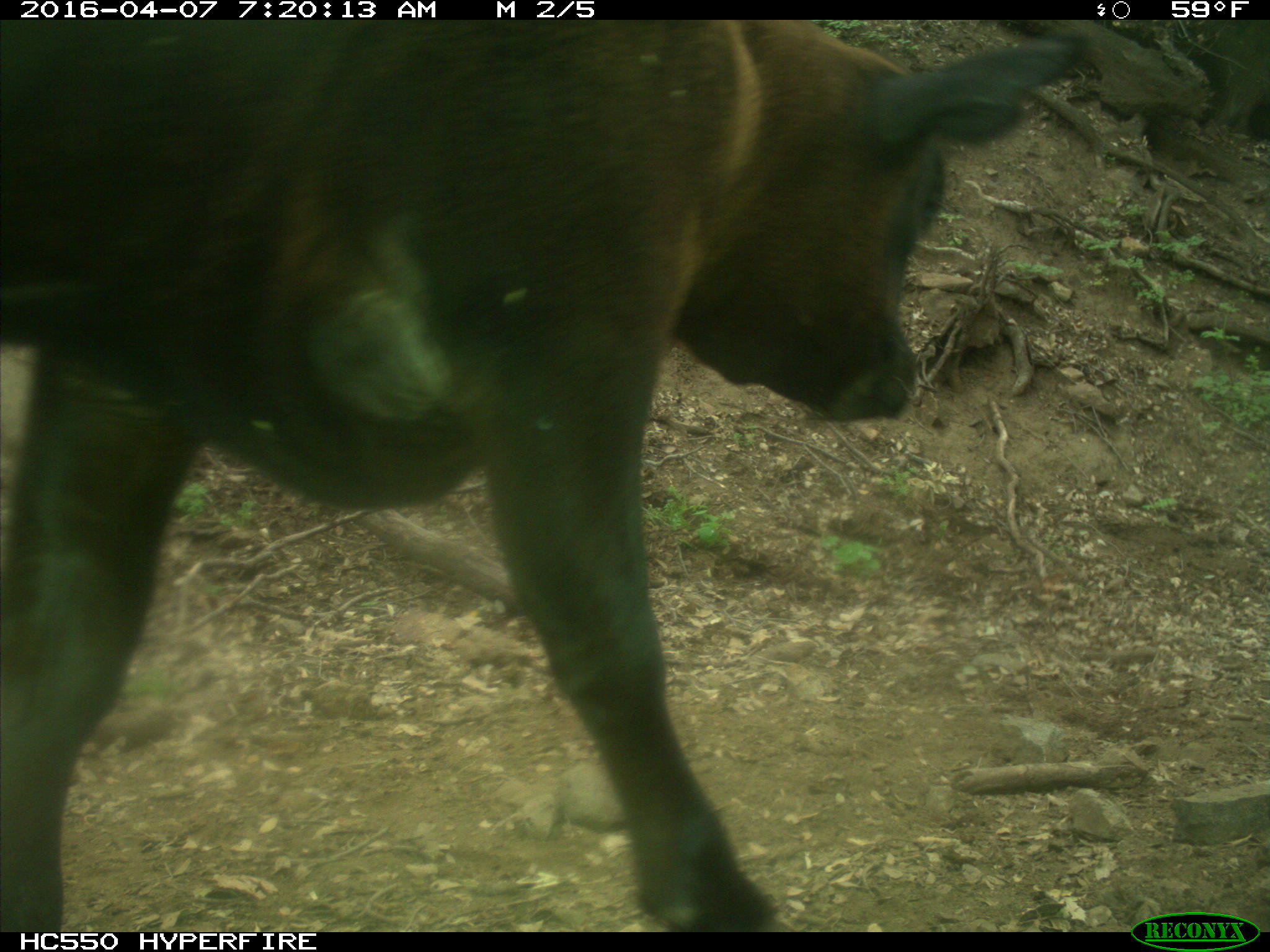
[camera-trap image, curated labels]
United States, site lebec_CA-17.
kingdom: Animalia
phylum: Chordata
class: Mammalia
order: Artiodactyla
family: Bovidae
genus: Bos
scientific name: Bos taurus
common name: domestic cow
Bos taurus (domestic cow).